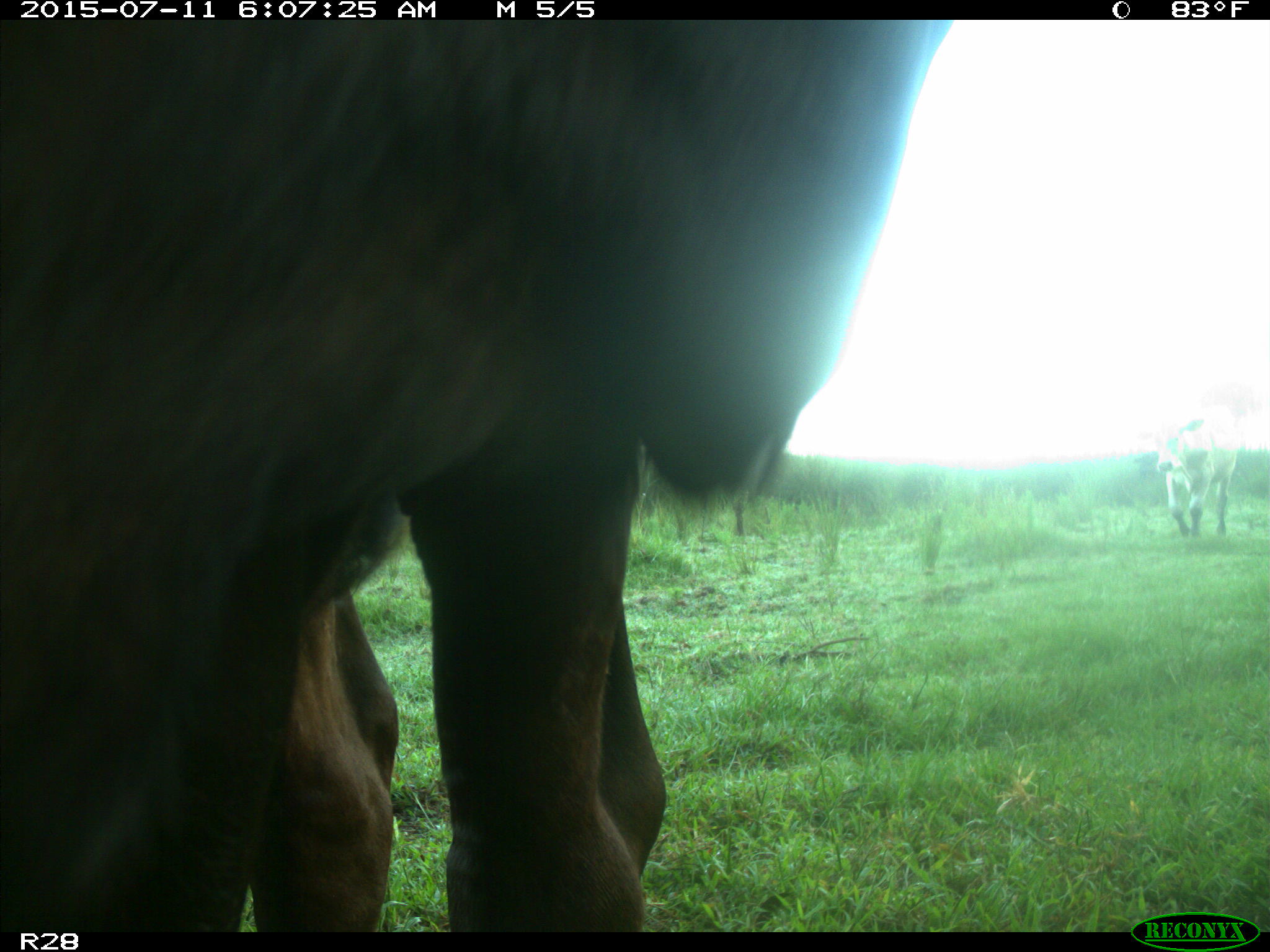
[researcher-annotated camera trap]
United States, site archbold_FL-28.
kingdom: Animalia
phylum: Chordata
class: Mammalia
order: Artiodactyla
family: Bovidae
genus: Bos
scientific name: Bos taurus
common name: domestic cow